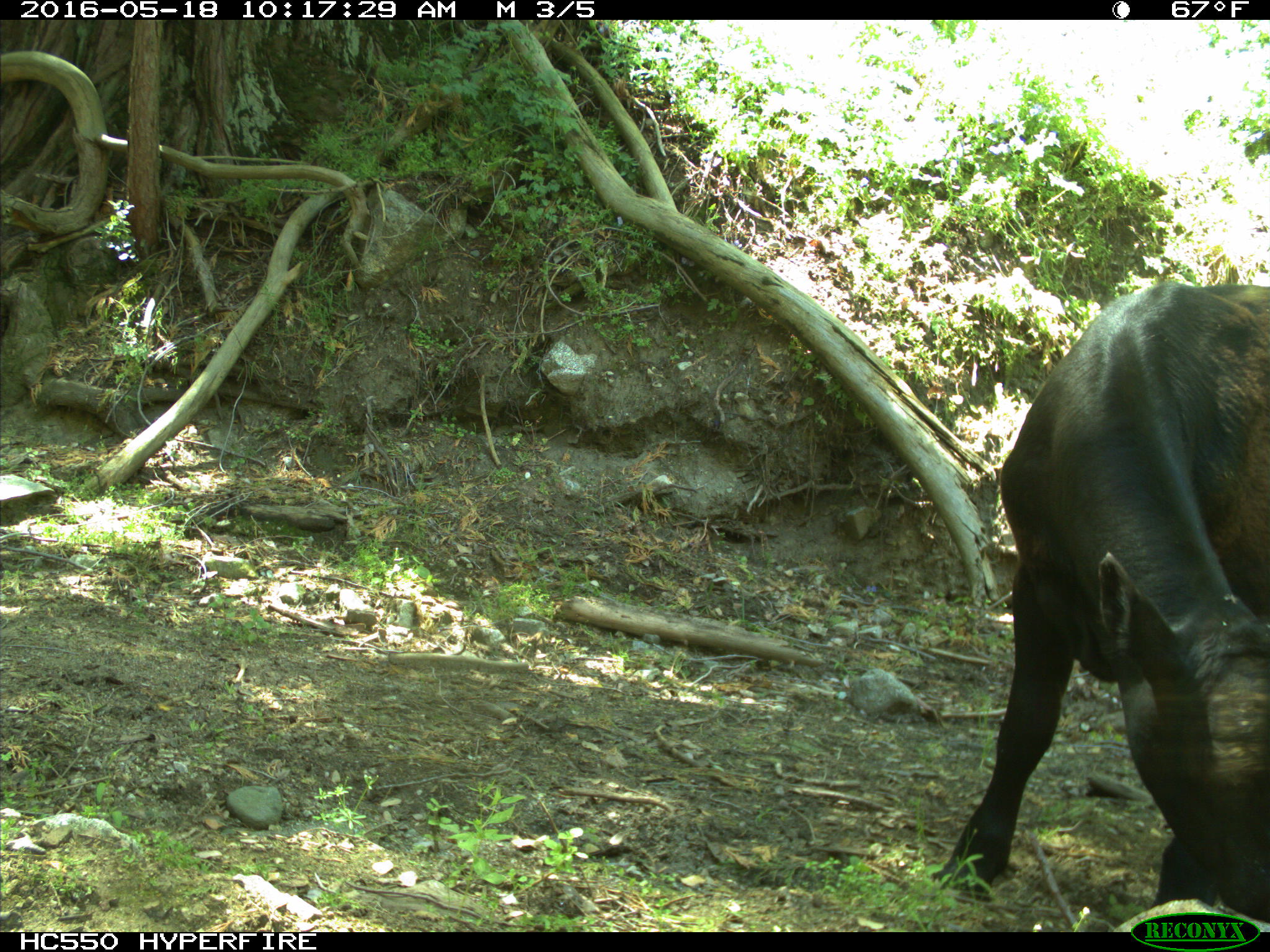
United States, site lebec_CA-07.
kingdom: Animalia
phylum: Chordata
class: Mammalia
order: Artiodactyla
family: Bovidae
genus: Bos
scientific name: Bos taurus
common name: domestic cow